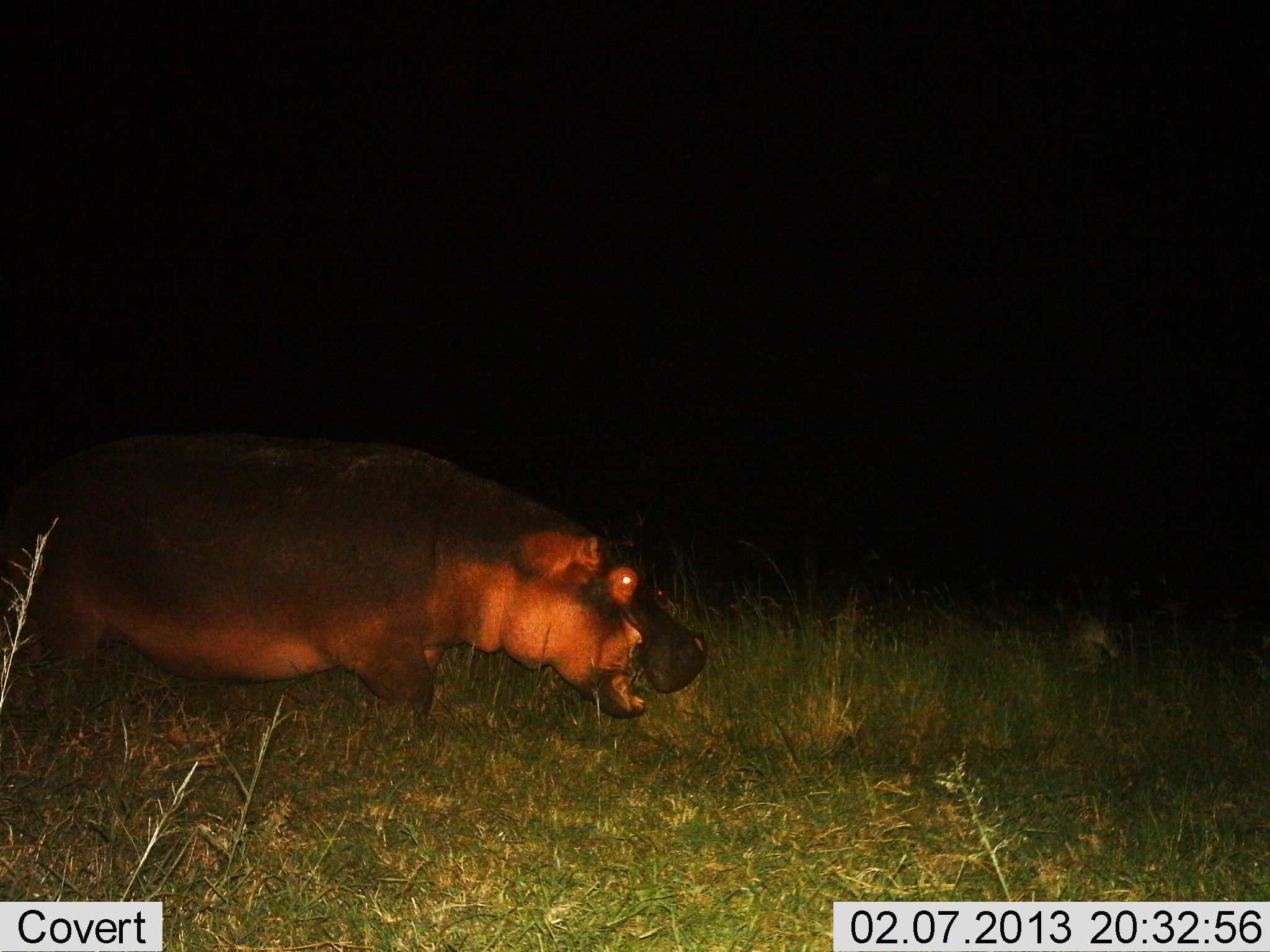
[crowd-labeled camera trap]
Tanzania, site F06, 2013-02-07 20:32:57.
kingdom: Animalia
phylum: Chordata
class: Mammalia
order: Artiodactyla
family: Hippopotamidae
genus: Hippopotamus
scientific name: Hippopotamus amphibius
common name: hippopotamus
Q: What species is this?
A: Hippopotamus (Hippopotamus amphibius).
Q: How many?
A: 1.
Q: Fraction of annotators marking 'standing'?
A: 42%.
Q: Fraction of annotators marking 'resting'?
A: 0%.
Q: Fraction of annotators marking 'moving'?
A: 47%.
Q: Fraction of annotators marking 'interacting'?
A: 0%.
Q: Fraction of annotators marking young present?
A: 0%.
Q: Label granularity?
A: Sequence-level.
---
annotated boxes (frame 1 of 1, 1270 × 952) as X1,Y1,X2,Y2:
animal: 3,427,701,728